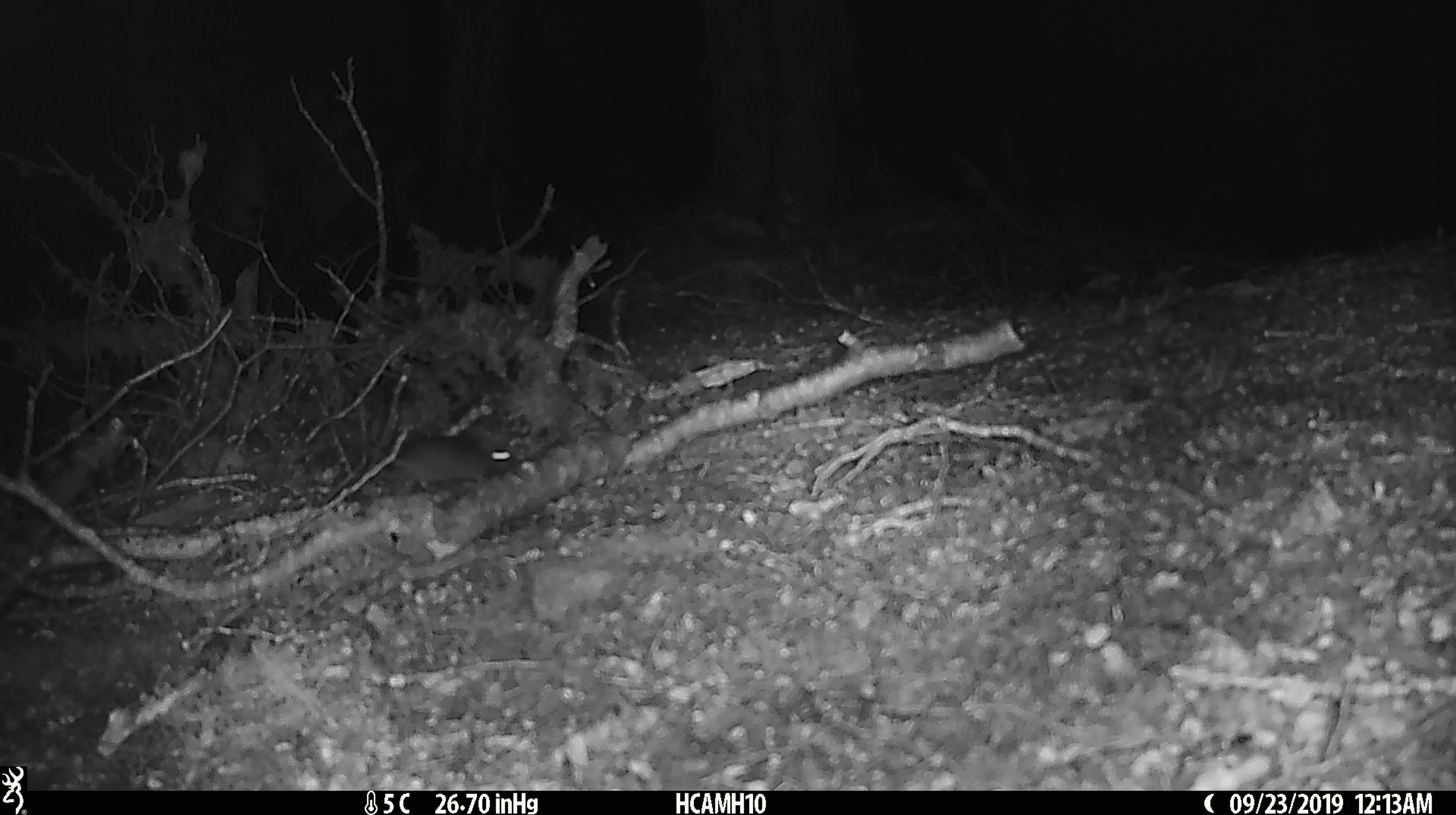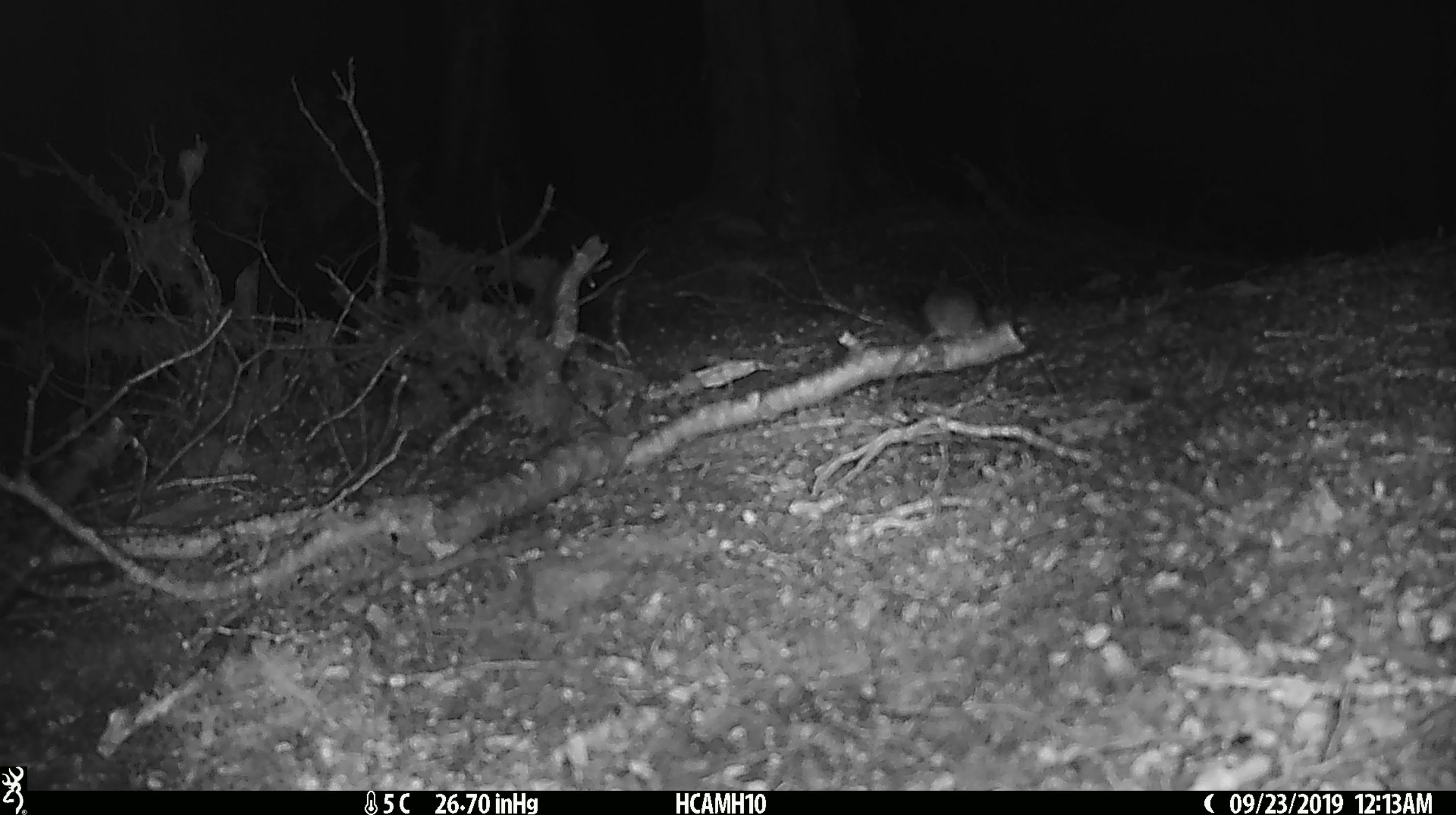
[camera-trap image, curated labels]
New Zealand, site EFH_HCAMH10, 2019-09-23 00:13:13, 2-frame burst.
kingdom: Animalia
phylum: Chordata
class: Mammalia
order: Rodentia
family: Muridae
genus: Mus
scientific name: Mus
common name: mouse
Mouse (Mus).